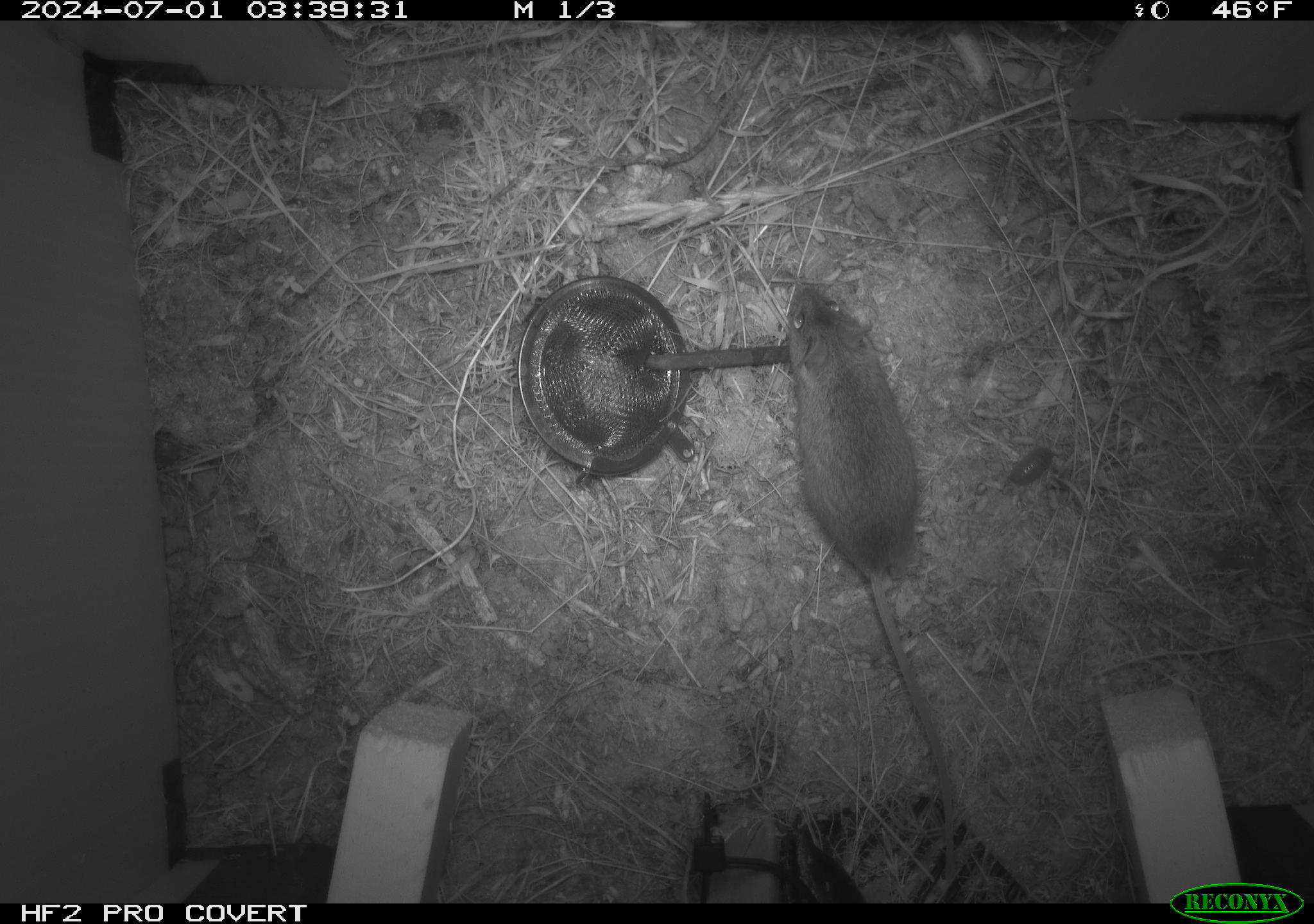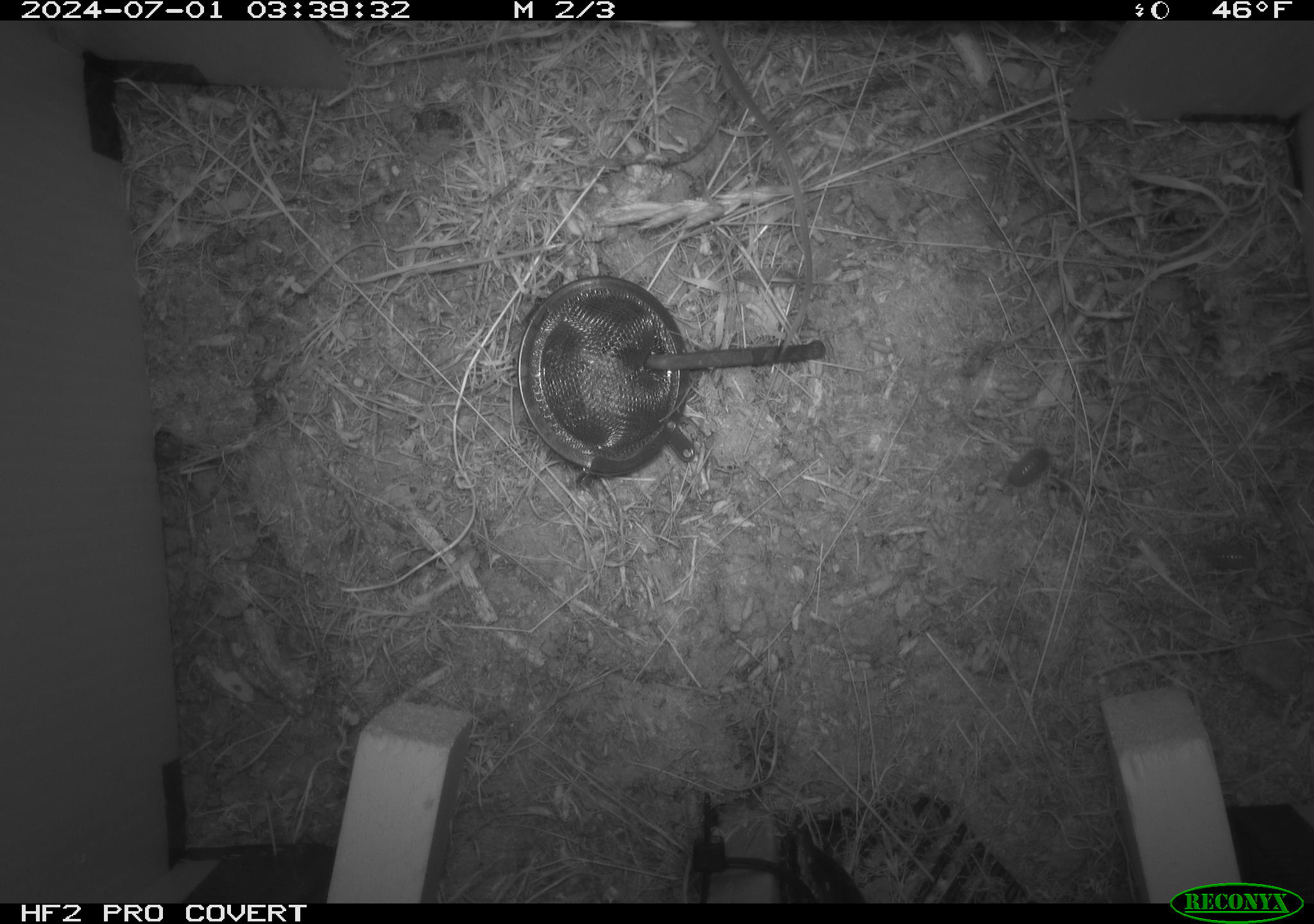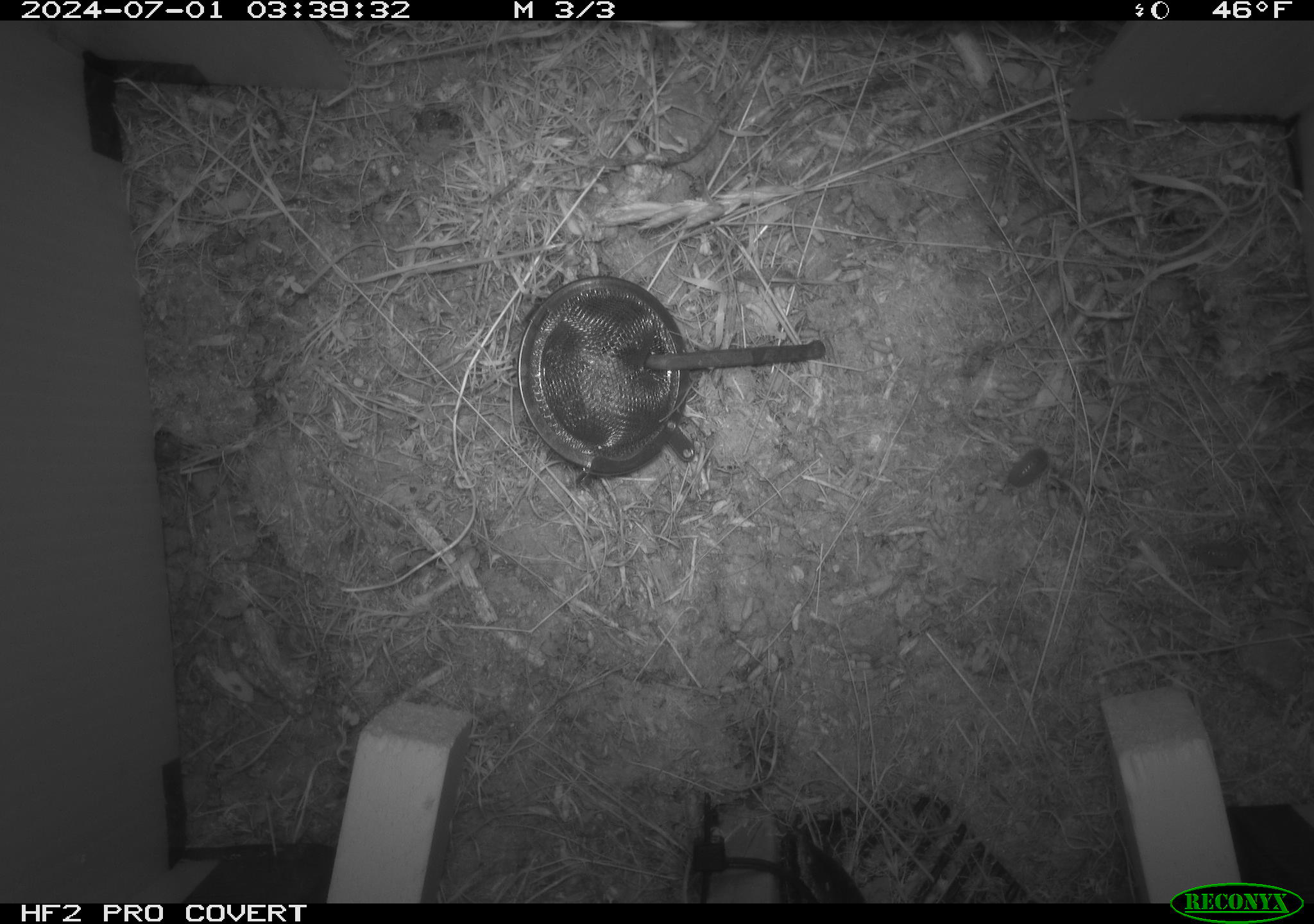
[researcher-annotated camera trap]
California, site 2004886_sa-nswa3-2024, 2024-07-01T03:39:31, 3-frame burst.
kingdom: Animalia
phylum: Chordata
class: Mammalia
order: Rodentia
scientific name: Rodentia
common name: rodent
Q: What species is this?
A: Rodent (Rodentia).